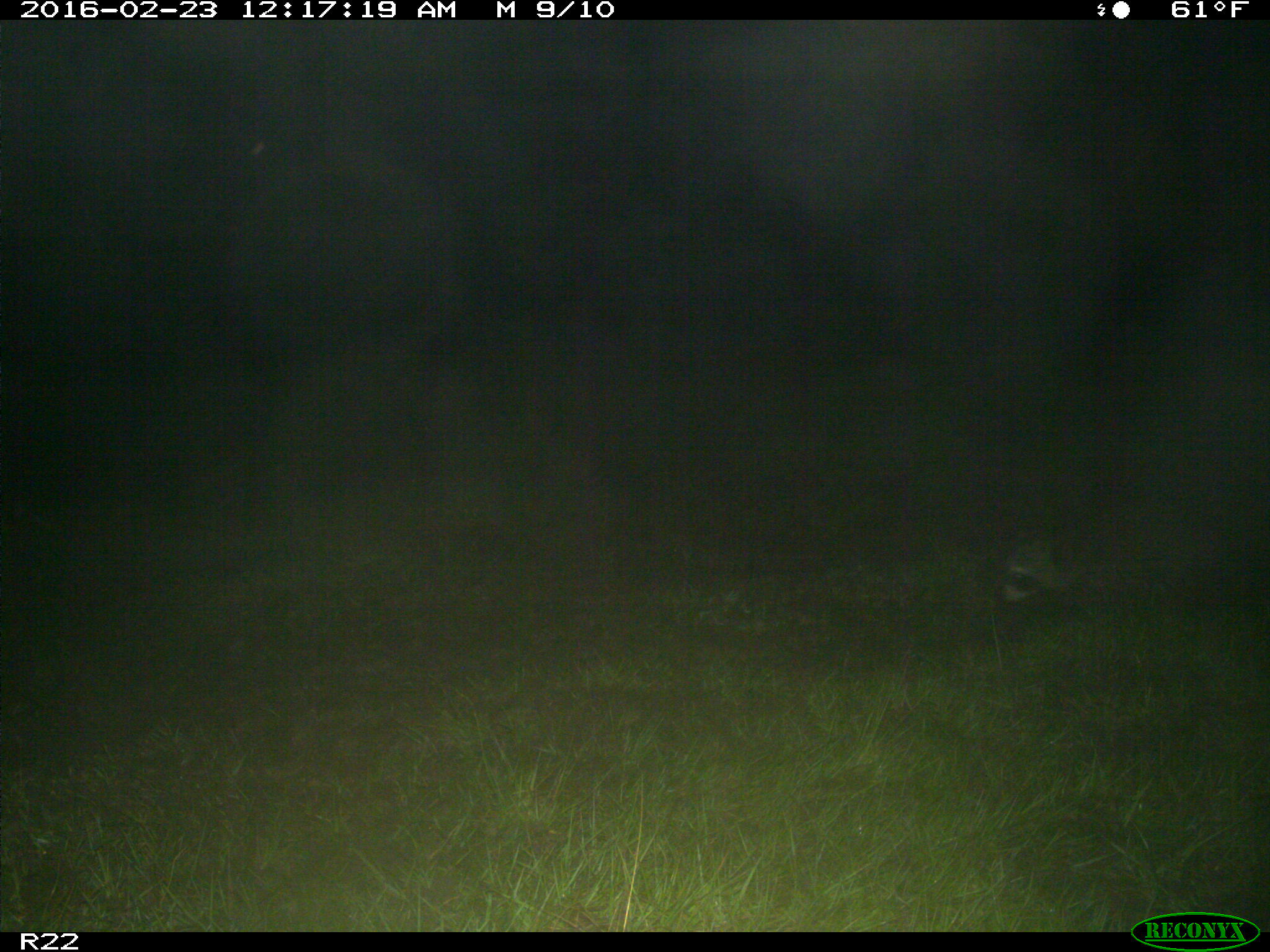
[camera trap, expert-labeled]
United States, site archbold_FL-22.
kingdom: Animalia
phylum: Chordata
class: Mammalia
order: Carnivora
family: Procyonidae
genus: Procyon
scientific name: Procyon lotor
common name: common raccoon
Procyon lotor (common raccoon).